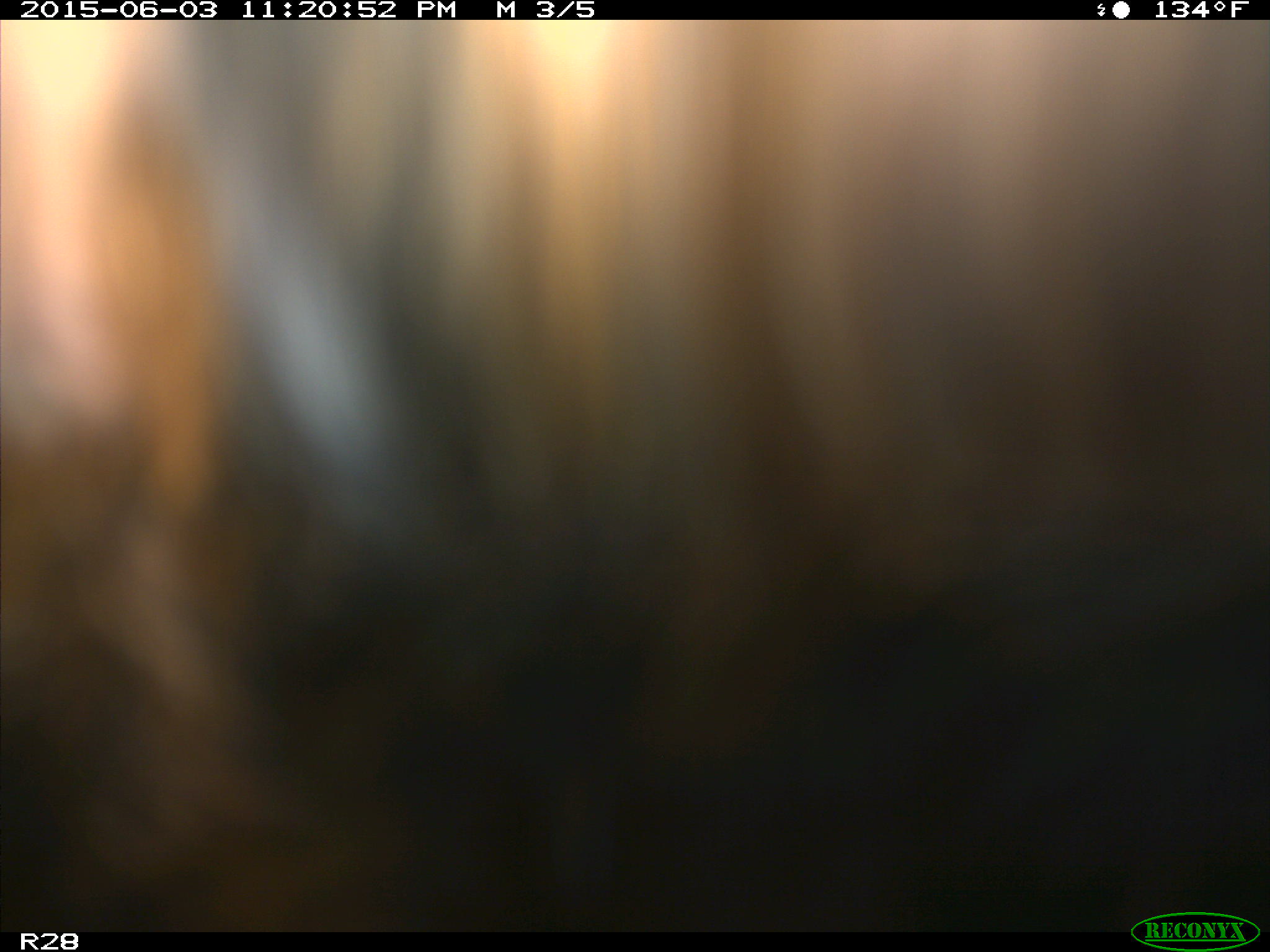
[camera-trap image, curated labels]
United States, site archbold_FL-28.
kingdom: Animalia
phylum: Chordata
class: Mammalia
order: Artiodactyla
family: Bovidae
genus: Bos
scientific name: Bos taurus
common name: domestic cow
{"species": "Bos taurus (domestic cow)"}